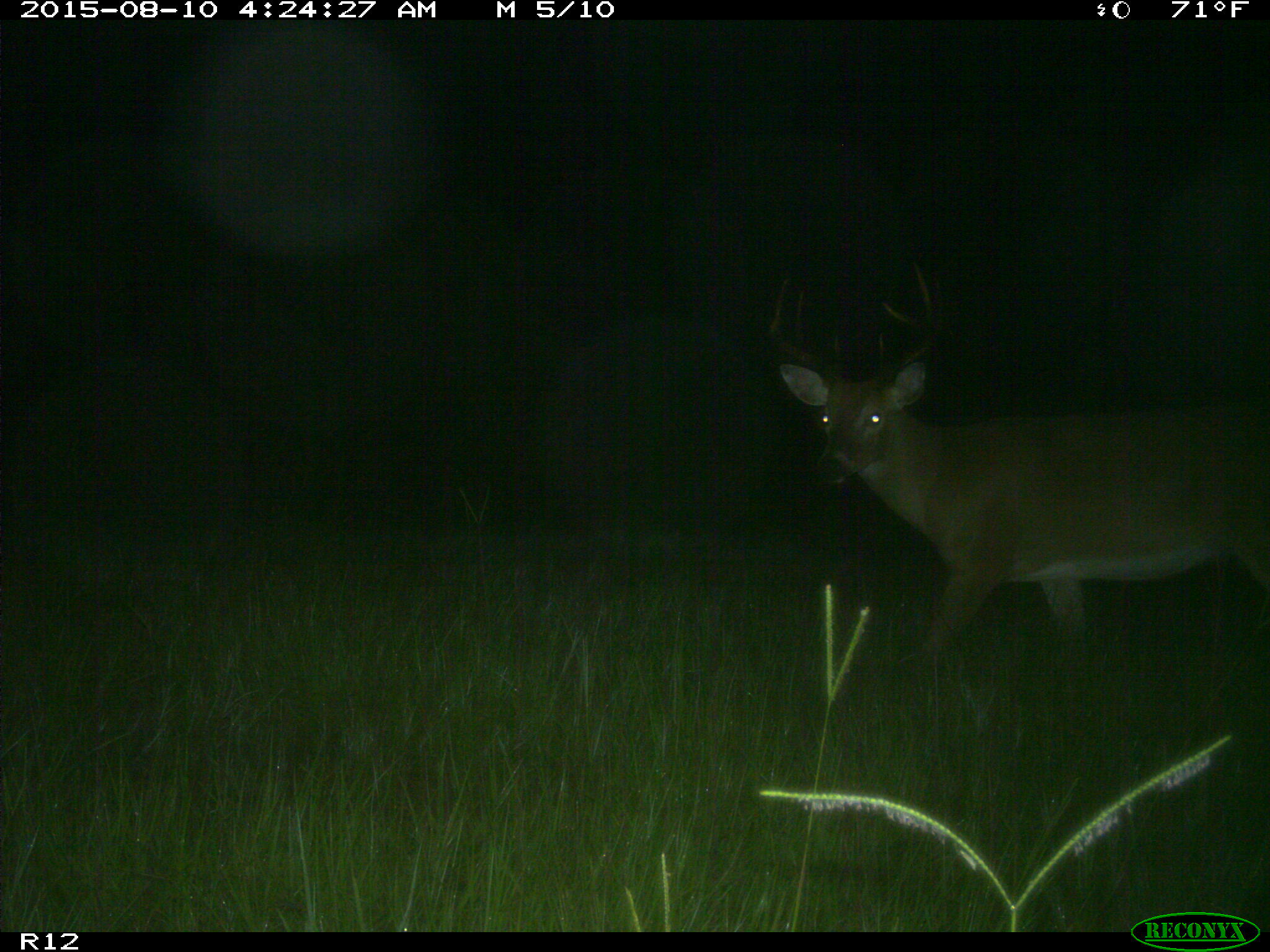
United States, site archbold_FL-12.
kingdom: Animalia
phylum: Chordata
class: Mammalia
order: Artiodactyla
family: Cervidae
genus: Odocoileus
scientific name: Odocoileus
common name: deer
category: unidentified deer